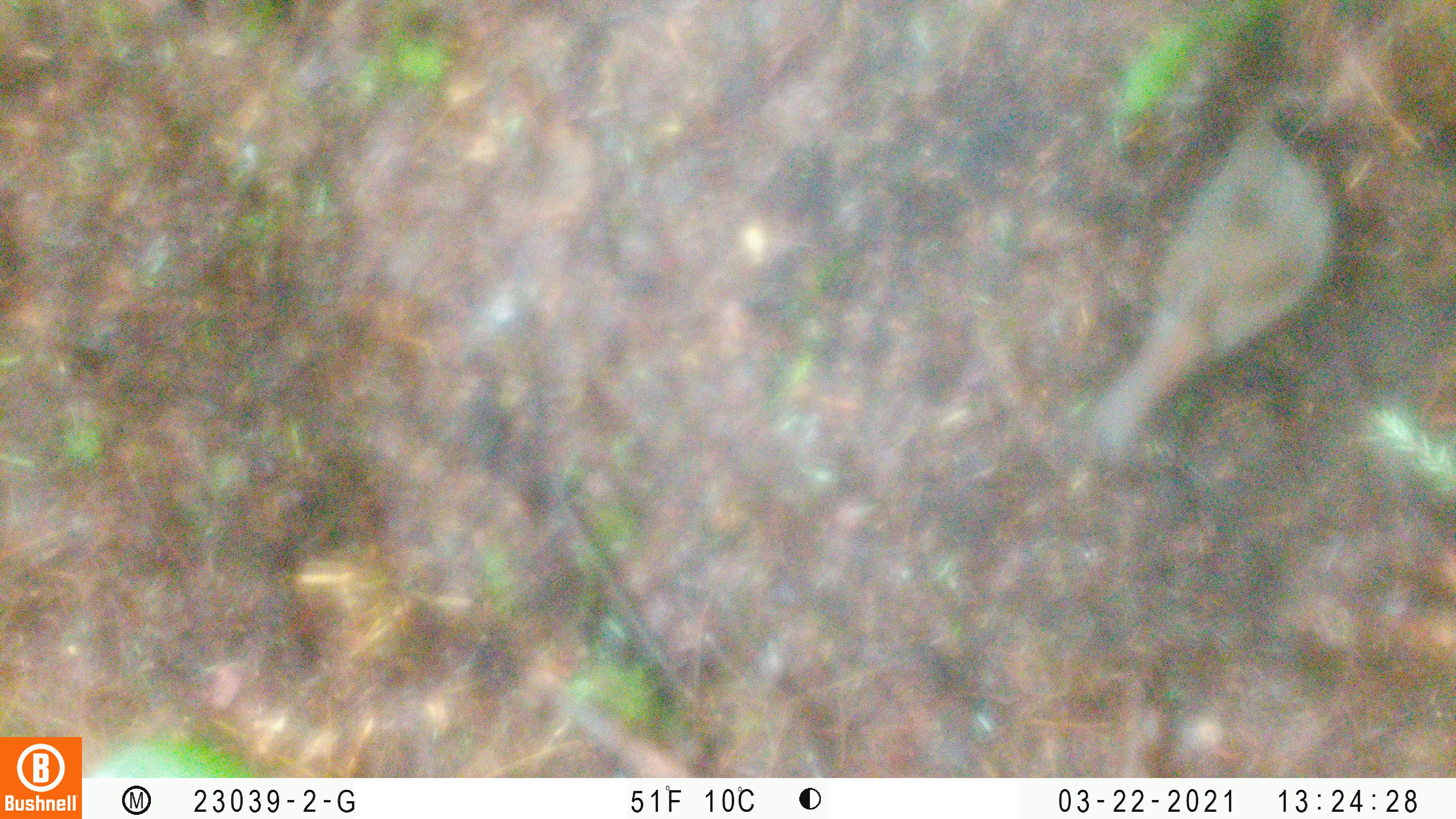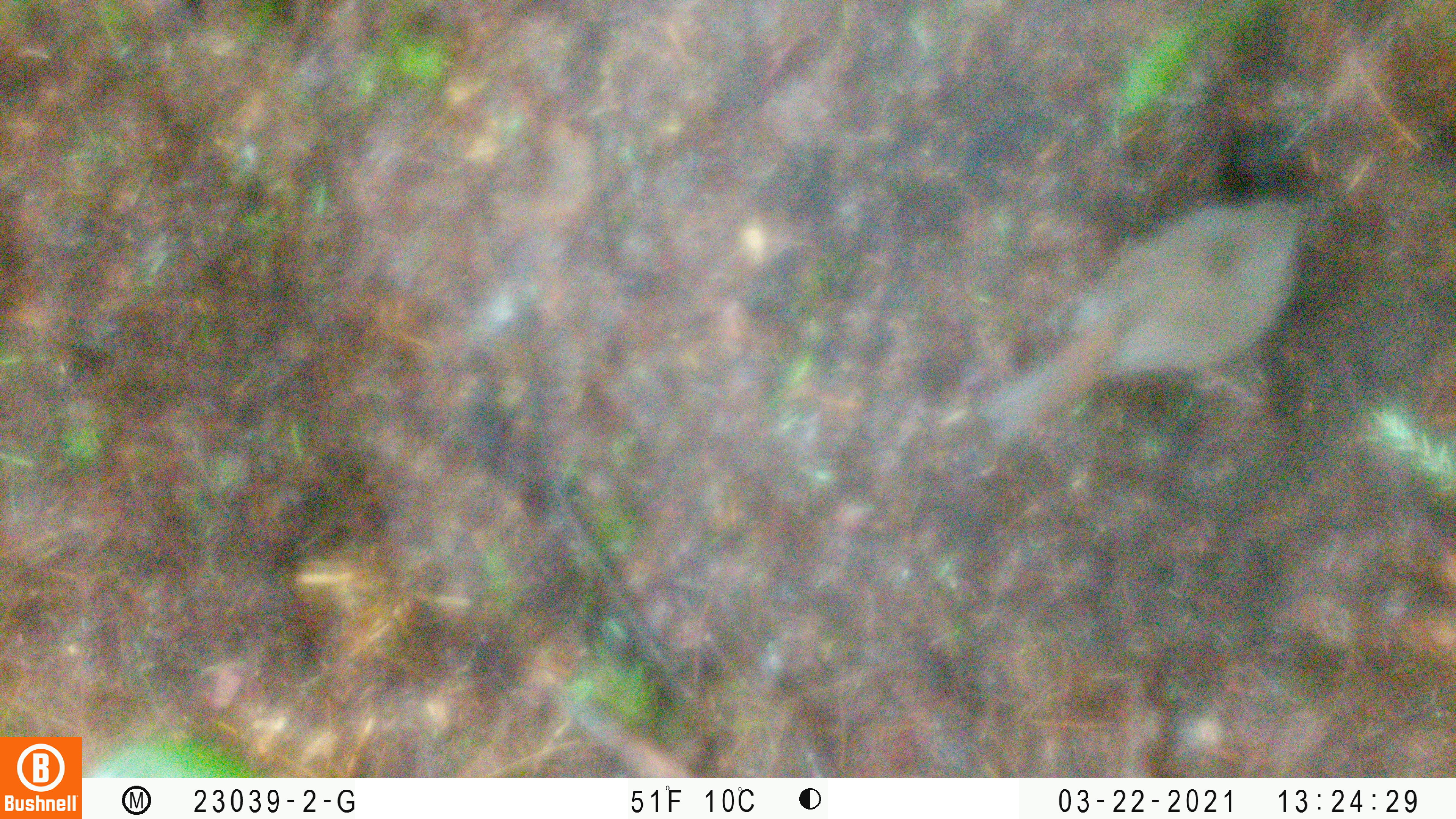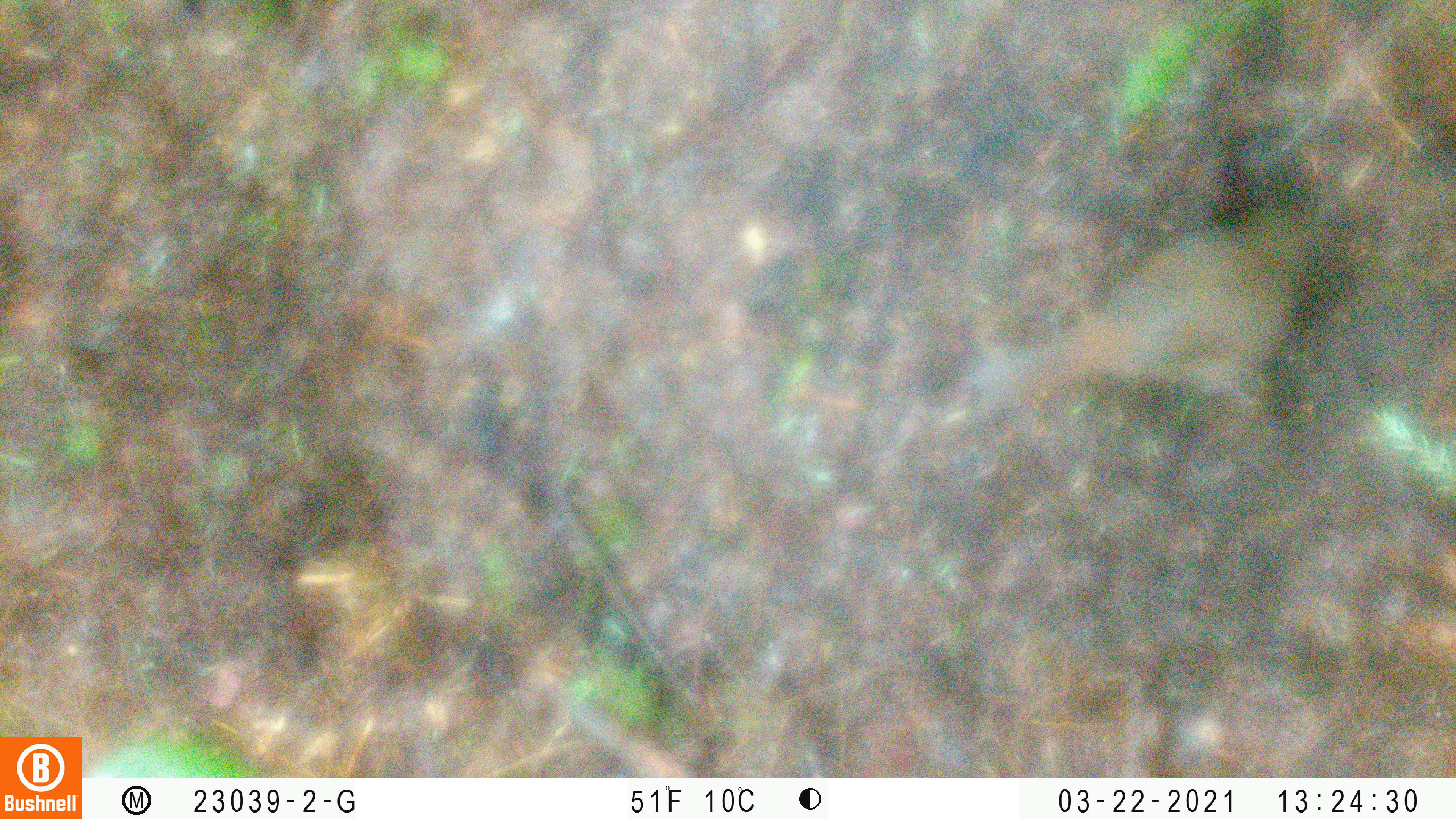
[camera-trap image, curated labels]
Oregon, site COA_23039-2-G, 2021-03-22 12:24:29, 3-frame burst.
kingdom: Animalia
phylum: Chordata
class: Aves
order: Passeriformes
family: Turdidae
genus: Catharus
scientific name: Catharus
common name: brown thrushes and nightingale-thrushes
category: catharus species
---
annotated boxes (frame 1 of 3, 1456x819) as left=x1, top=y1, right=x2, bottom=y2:
catharus species: left=1042, top=64, right=1354, bottom=493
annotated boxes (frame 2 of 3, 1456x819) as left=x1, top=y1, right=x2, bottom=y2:
catharus species: left=936, top=167, right=1353, bottom=477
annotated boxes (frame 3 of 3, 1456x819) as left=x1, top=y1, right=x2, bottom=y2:
catharus species: left=926, top=156, right=1380, bottom=450